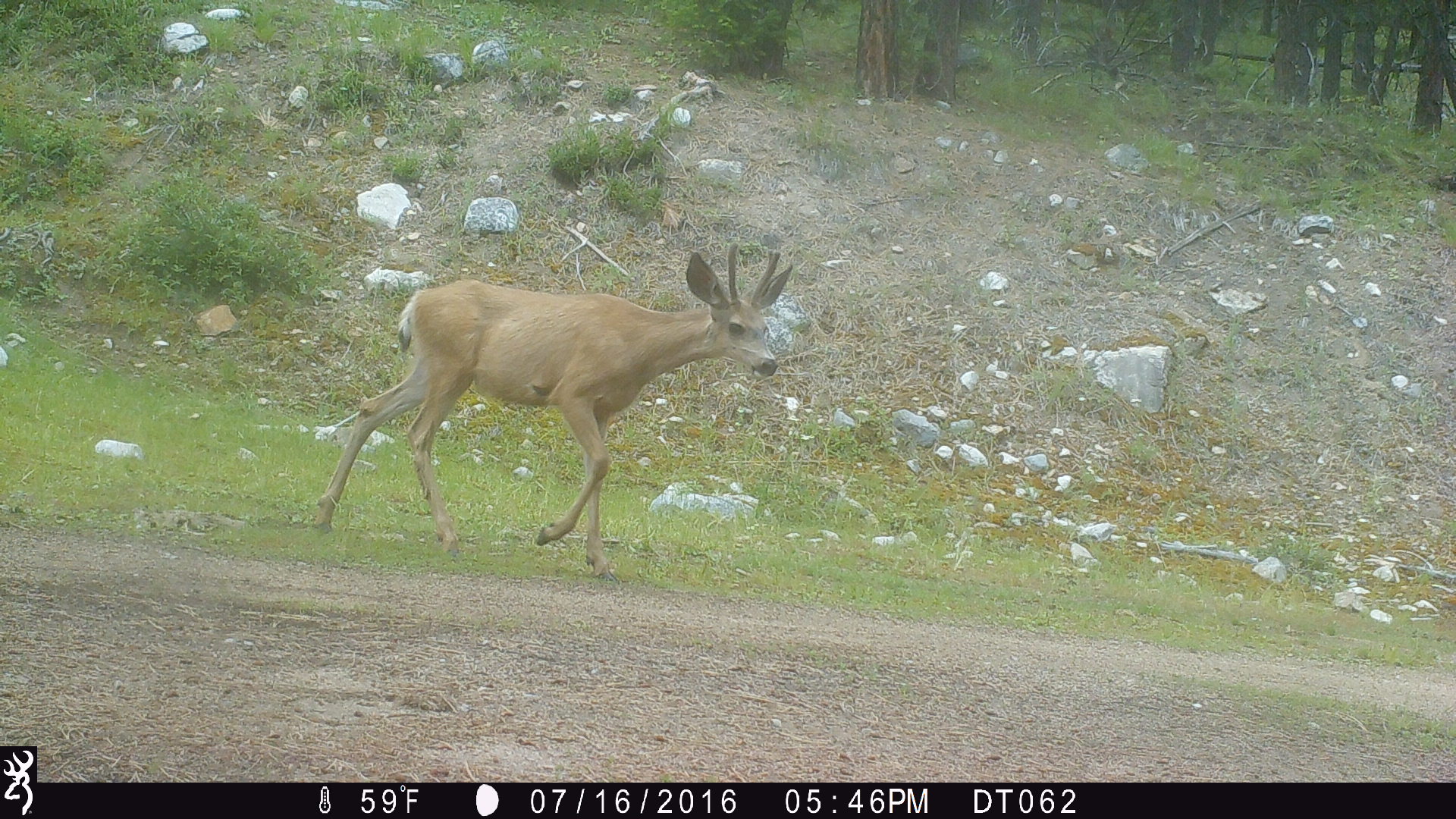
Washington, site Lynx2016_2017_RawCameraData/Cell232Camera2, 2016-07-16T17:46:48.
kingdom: Animalia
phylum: Chordata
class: Mammalia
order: Artiodactyla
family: Cervidae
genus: Odocoileus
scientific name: Odocoileus hemionus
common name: mule deer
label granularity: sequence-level